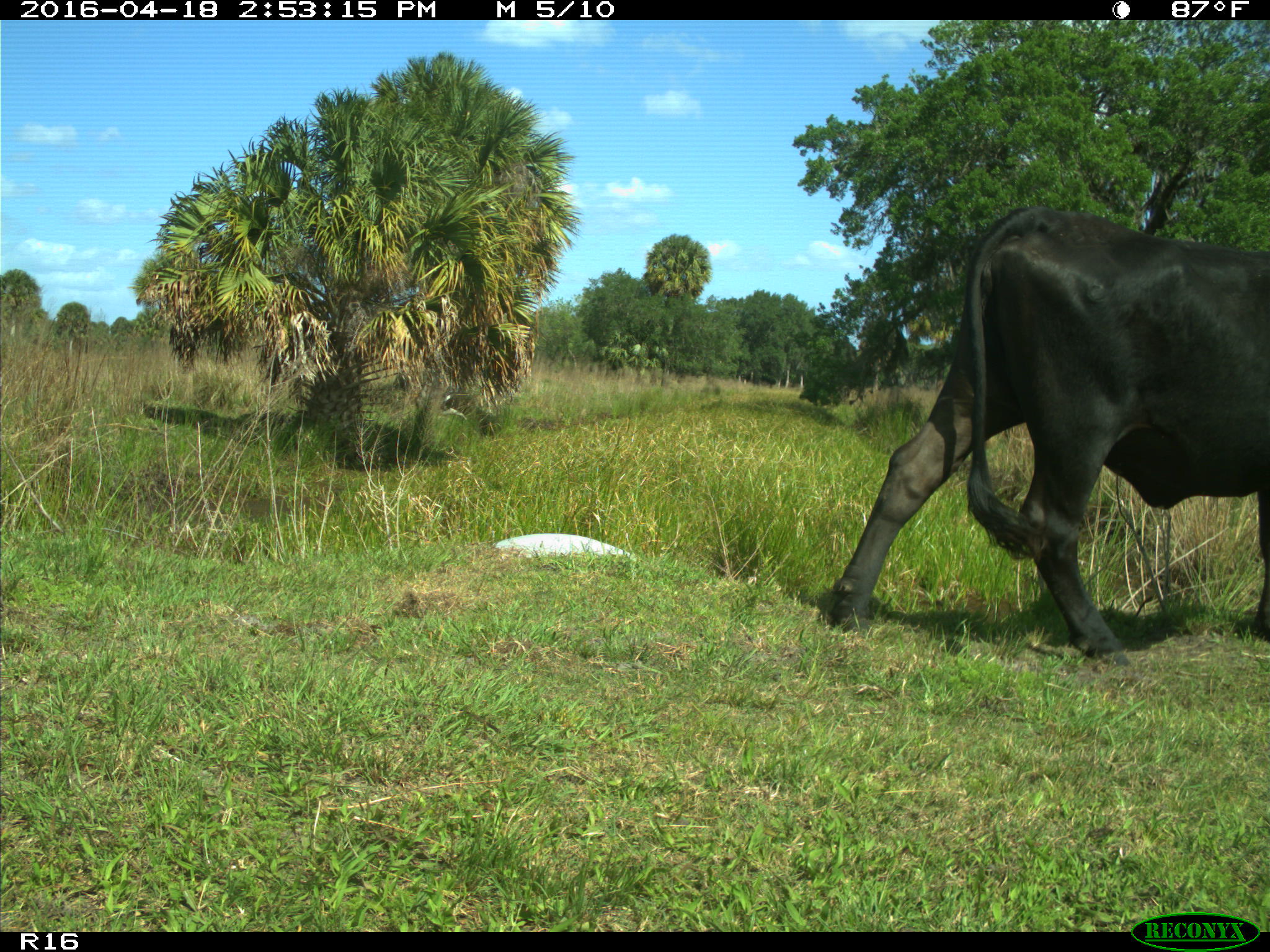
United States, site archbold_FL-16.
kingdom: Animalia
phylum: Chordata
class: Mammalia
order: Artiodactyla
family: Bovidae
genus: Bos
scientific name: Bos taurus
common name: domestic cow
Bos taurus (domestic cow).